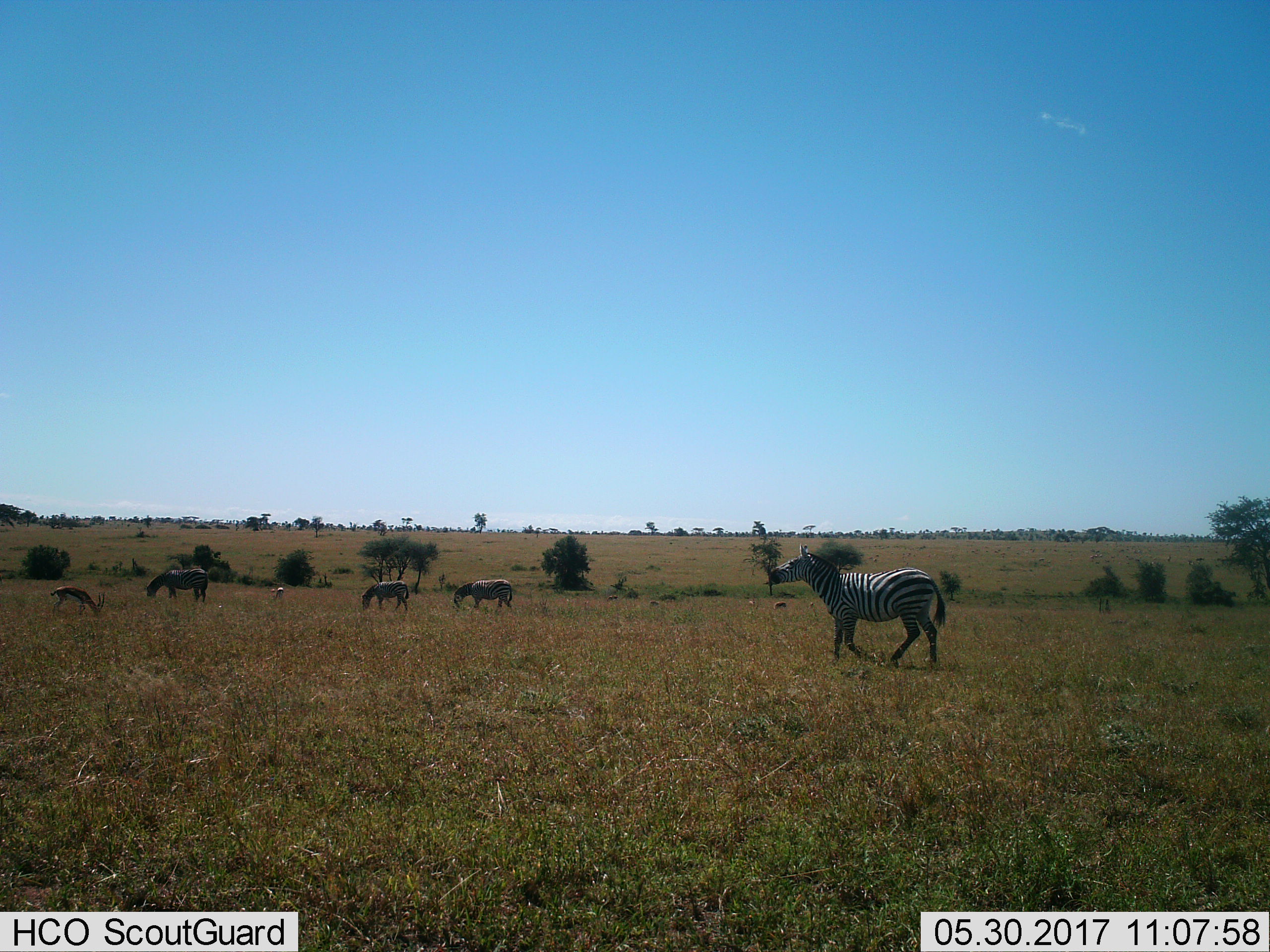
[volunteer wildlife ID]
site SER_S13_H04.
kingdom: Animalia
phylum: Chordata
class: Mammalia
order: Artiodactyla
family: Bovidae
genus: Eudorcas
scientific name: Eudorcas thomsonii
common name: thomson's gazelle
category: gazellethomsons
Gazellethomsons (thomson's gazelle) (Eudorcas thomsonii), count 2. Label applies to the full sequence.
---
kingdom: Animalia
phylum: Chordata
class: Mammalia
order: Perissodactyla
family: Equidae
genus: Equus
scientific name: Equus quagga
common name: plains zebra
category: zebraplains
Zebraplains (plains zebra) (Equus quagga), count 4. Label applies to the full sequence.